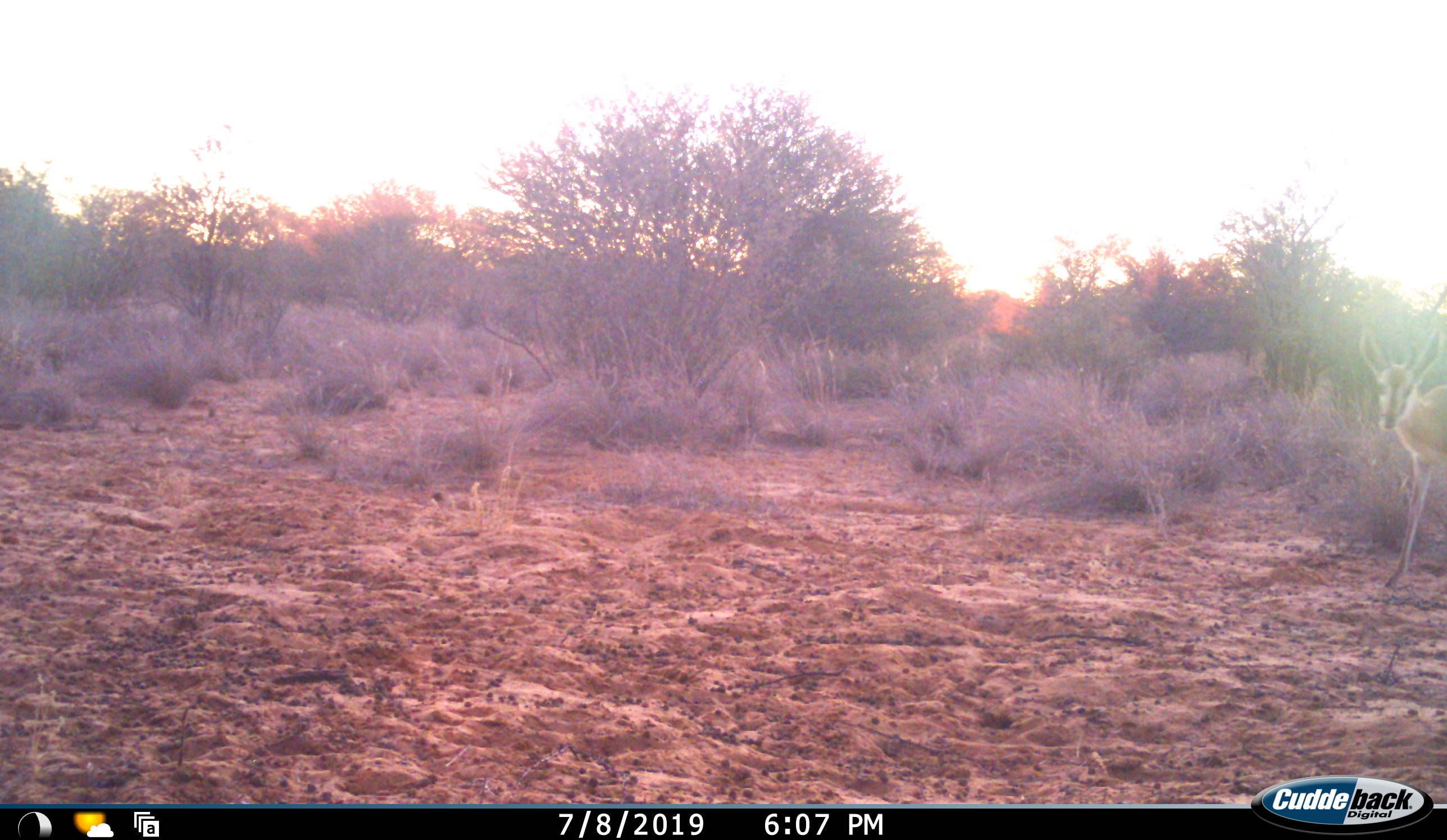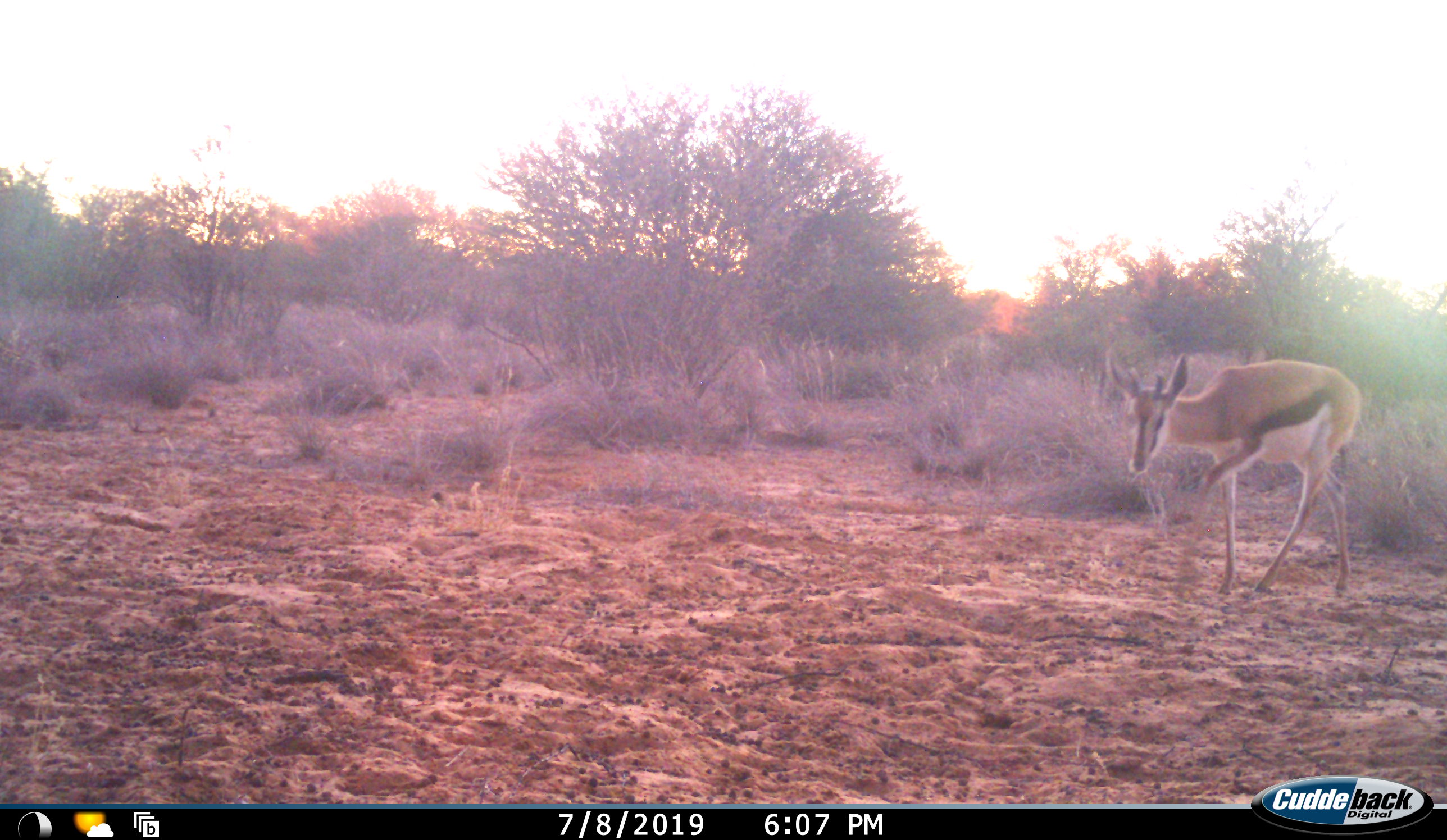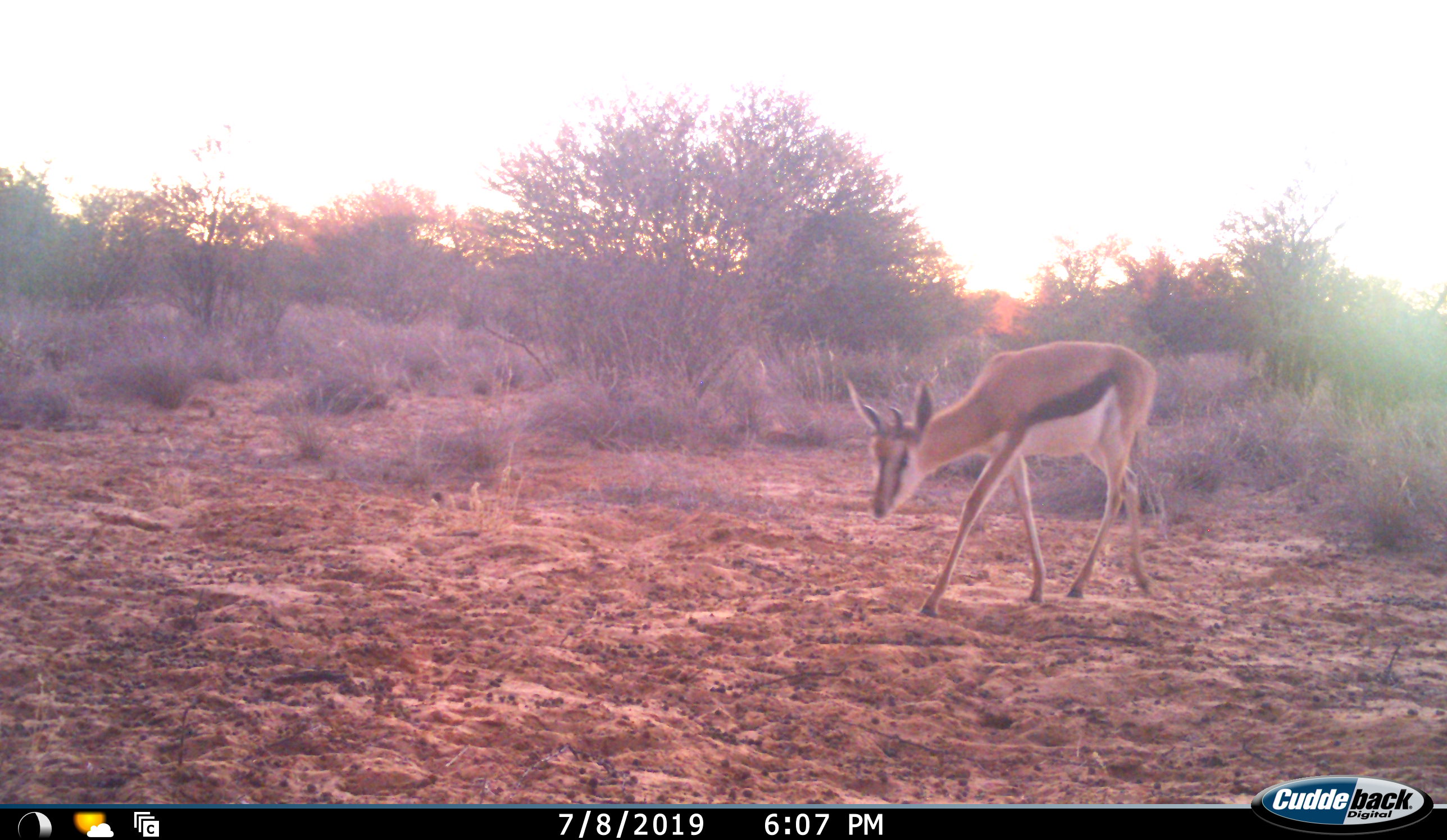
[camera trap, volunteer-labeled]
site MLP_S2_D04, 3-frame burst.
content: unidentified animal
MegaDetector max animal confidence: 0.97